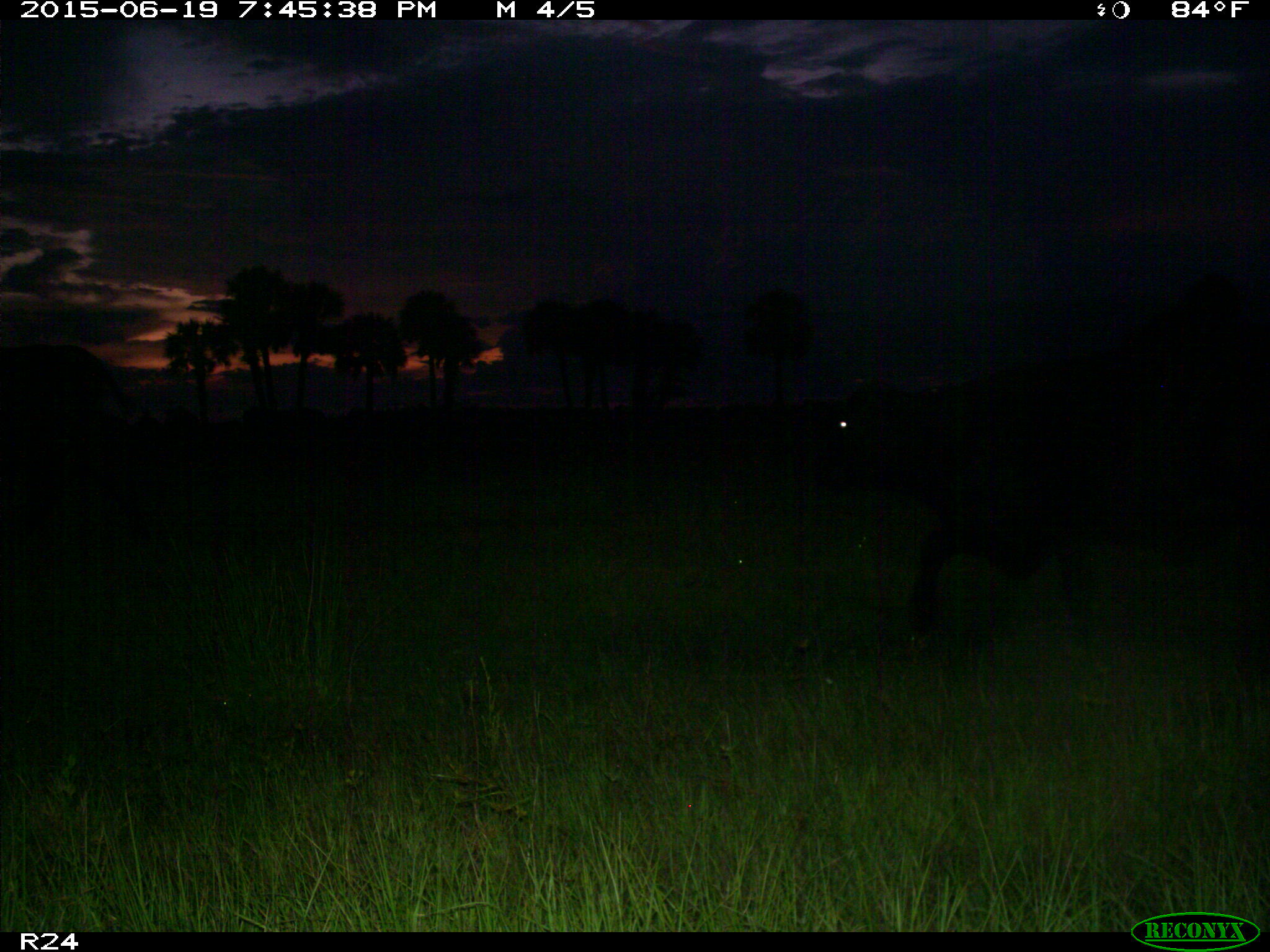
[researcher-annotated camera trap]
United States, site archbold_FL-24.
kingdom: Animalia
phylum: Chordata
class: Mammalia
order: Artiodactyla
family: Bovidae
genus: Bos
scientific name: Bos taurus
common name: domestic cow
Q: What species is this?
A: Bos taurus (domestic cow).